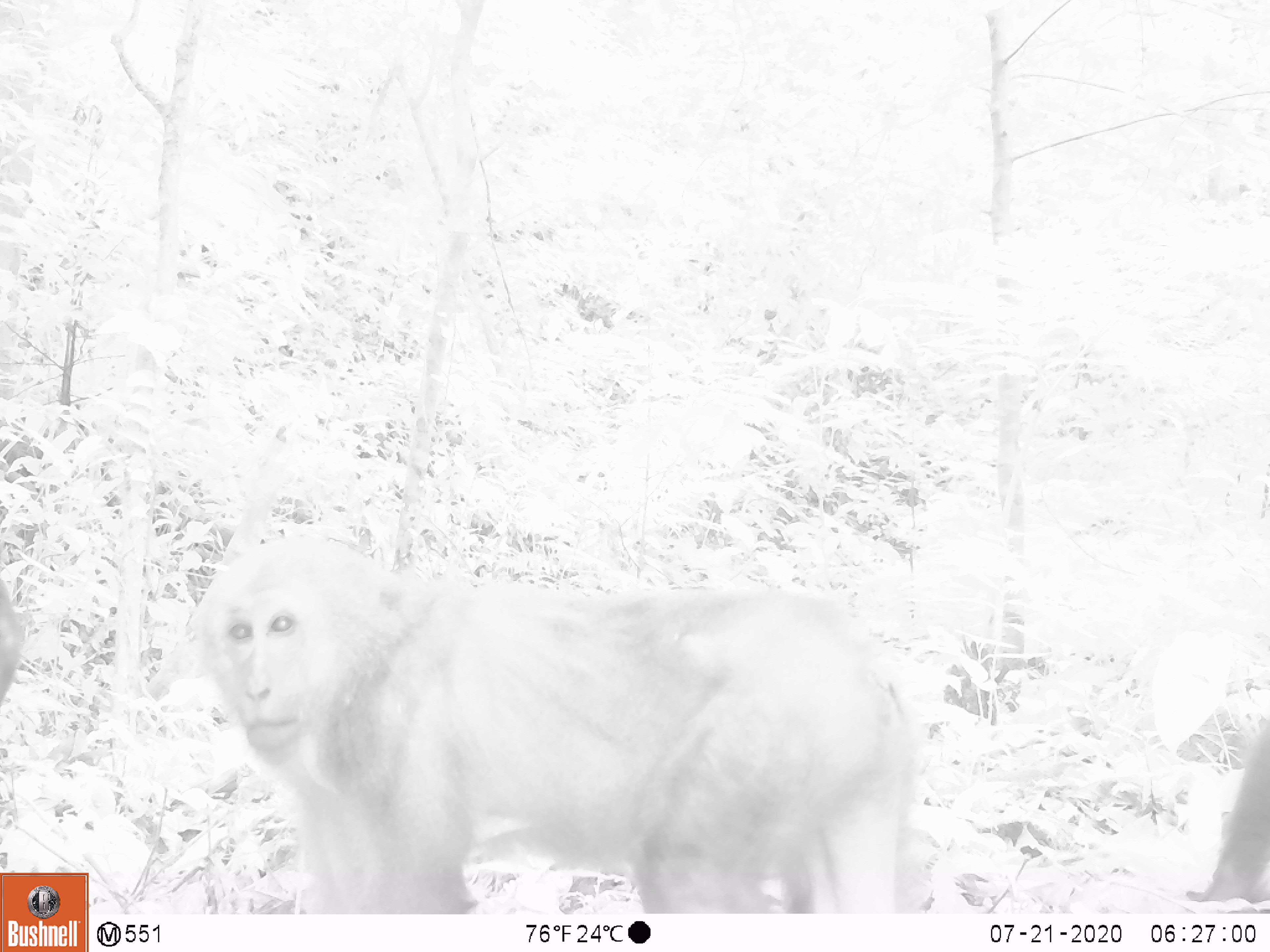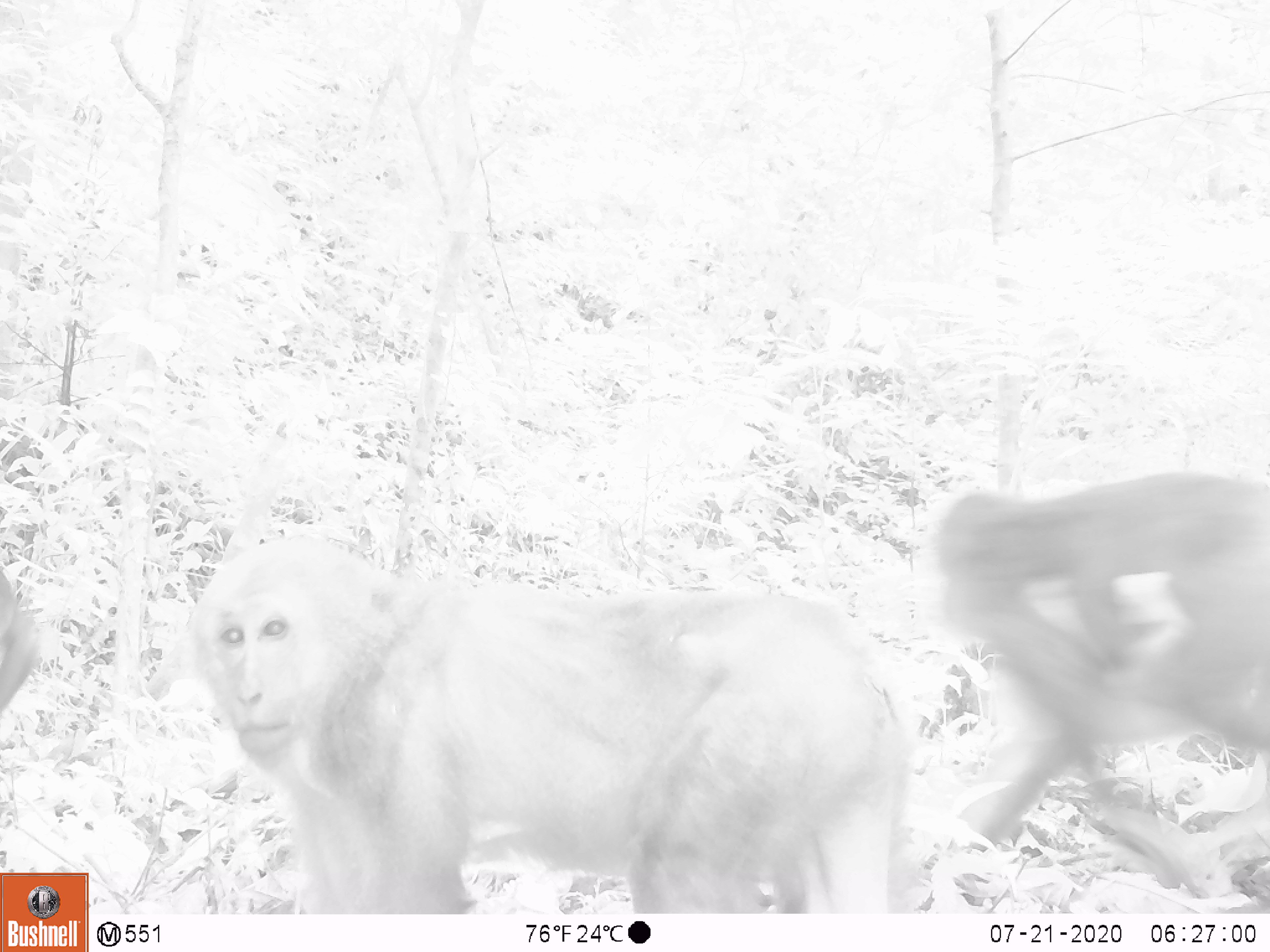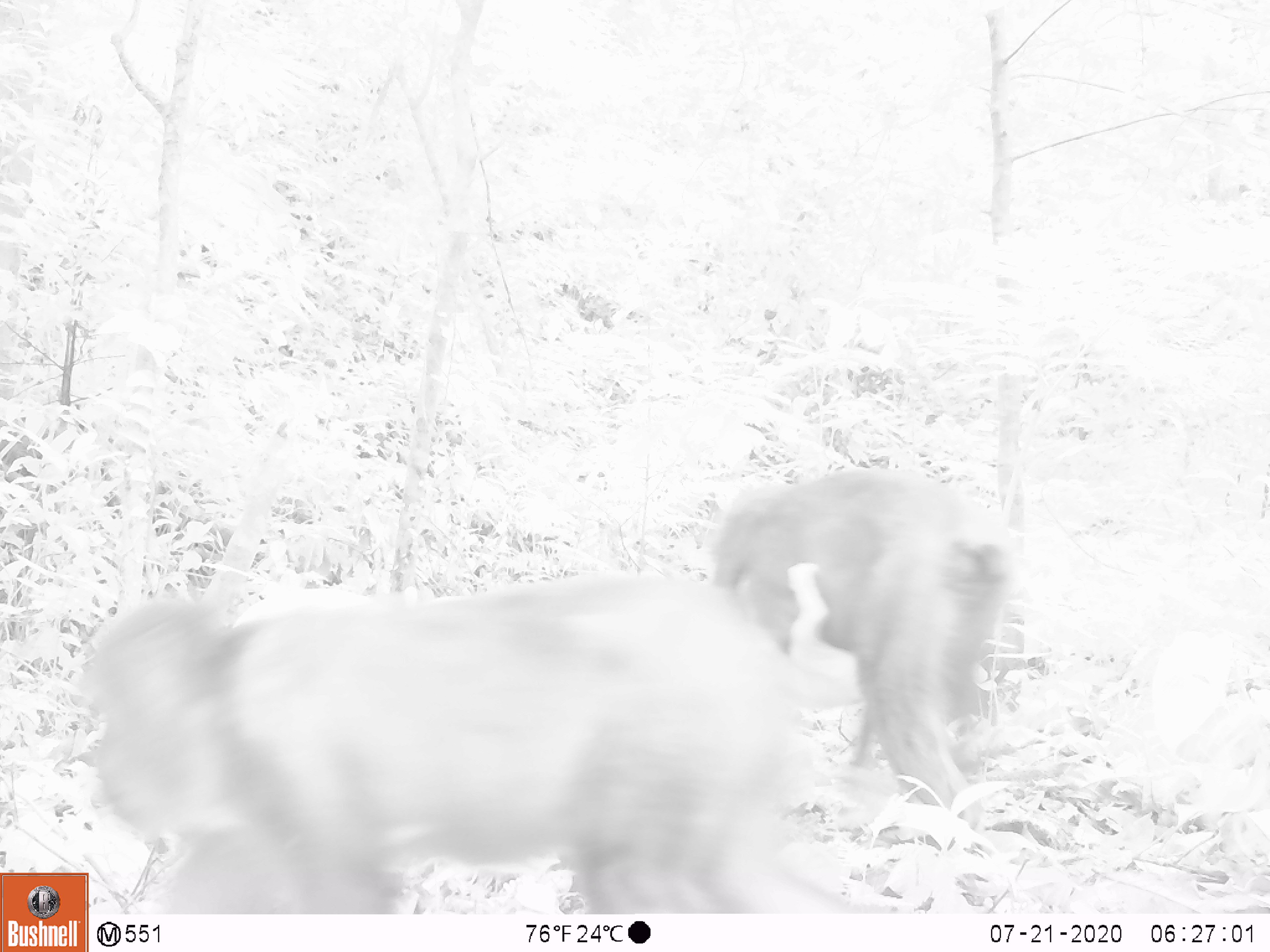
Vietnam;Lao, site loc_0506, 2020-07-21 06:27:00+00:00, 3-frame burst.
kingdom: Animalia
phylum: Chordata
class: Mammalia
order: Primates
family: Cercopithecidae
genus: Macaca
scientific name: Macaca arctoides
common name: stump-tailed macaque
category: stump tailed macaque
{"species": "stump tailed macaque (stump-tailed macaque) (Macaca arctoides)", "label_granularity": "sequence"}